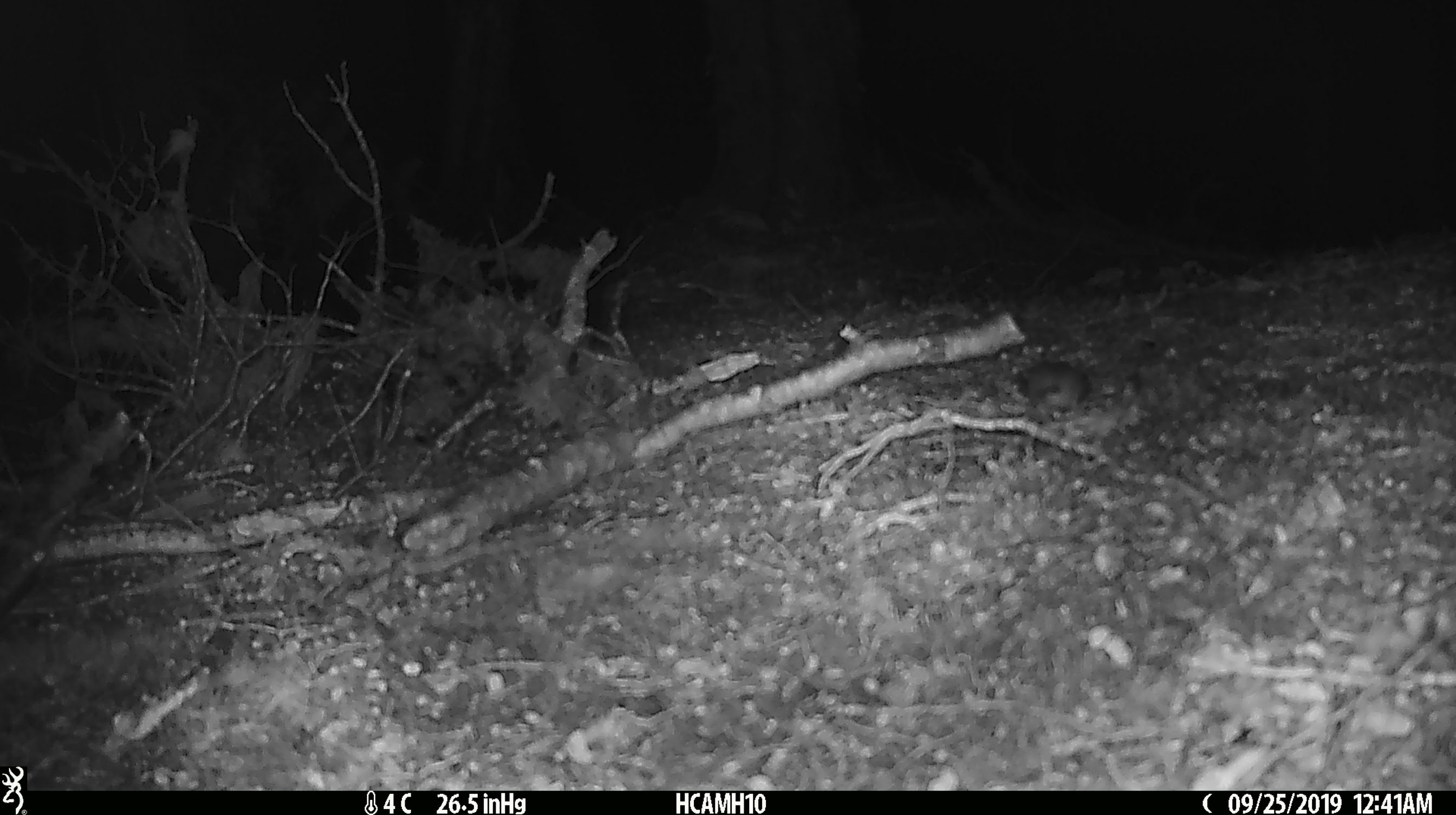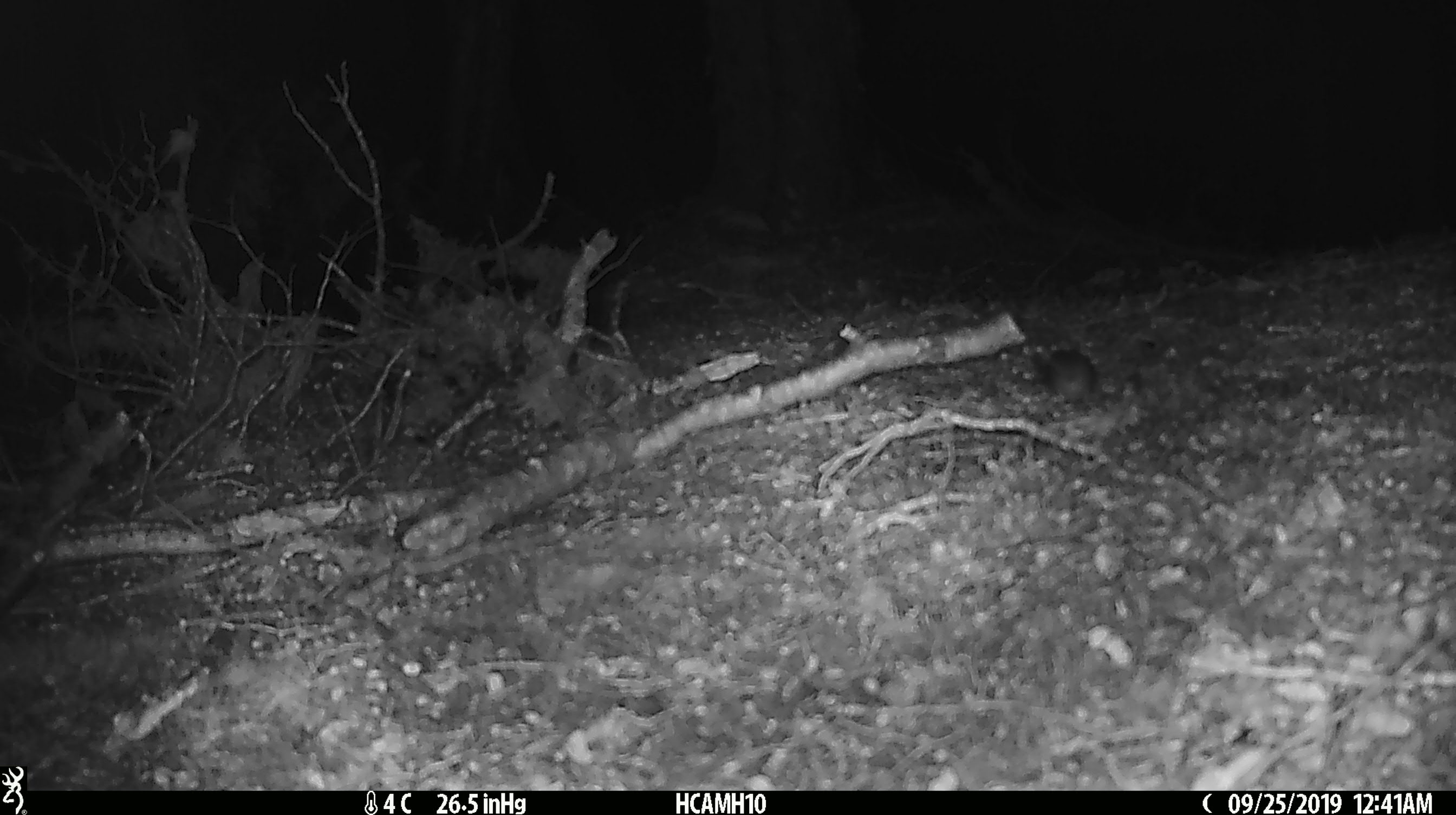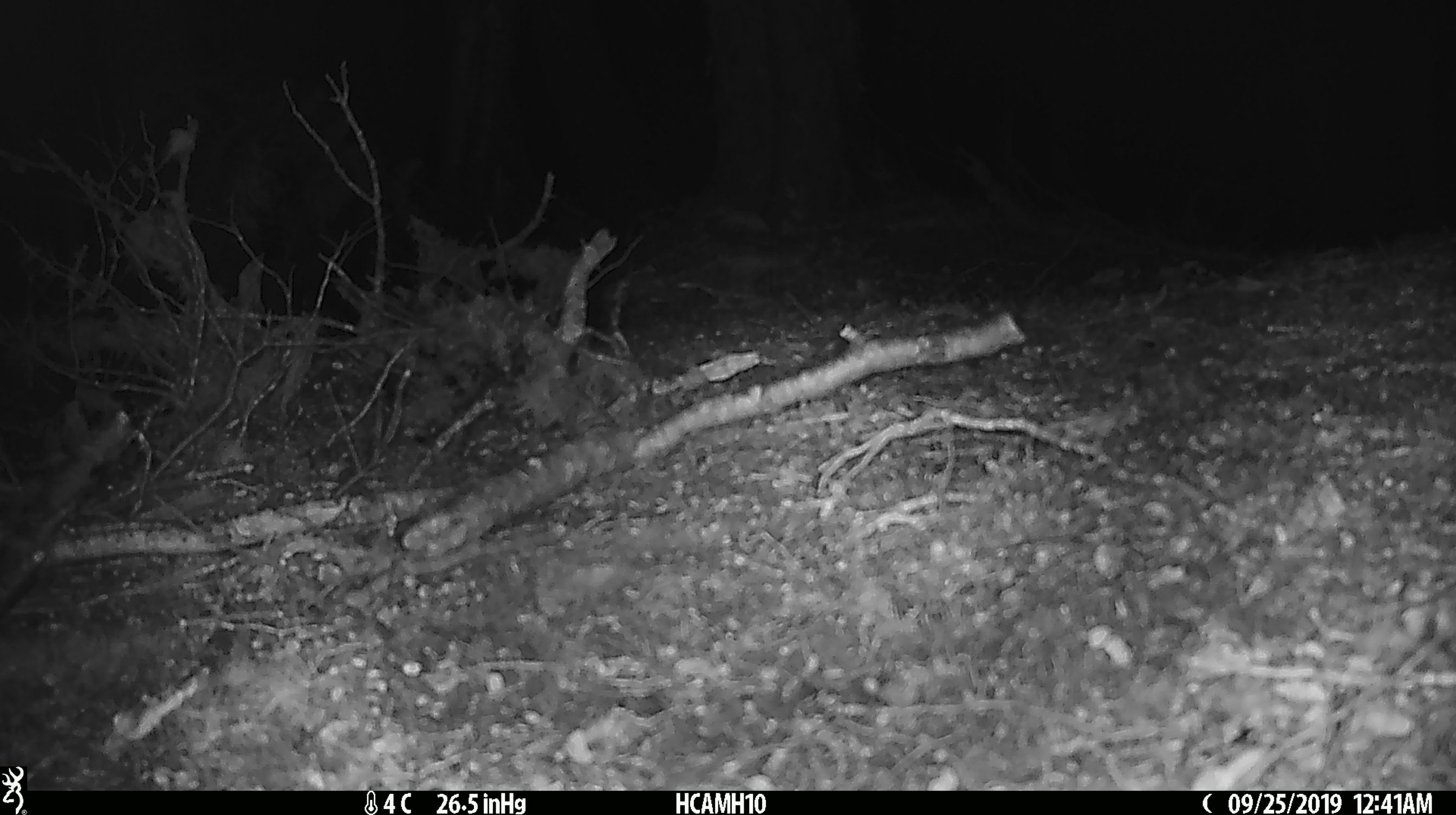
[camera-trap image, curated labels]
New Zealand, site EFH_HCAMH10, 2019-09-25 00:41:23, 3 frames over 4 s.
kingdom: Animalia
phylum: Chordata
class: Mammalia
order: Rodentia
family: Muridae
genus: Mus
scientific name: Mus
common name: mouse